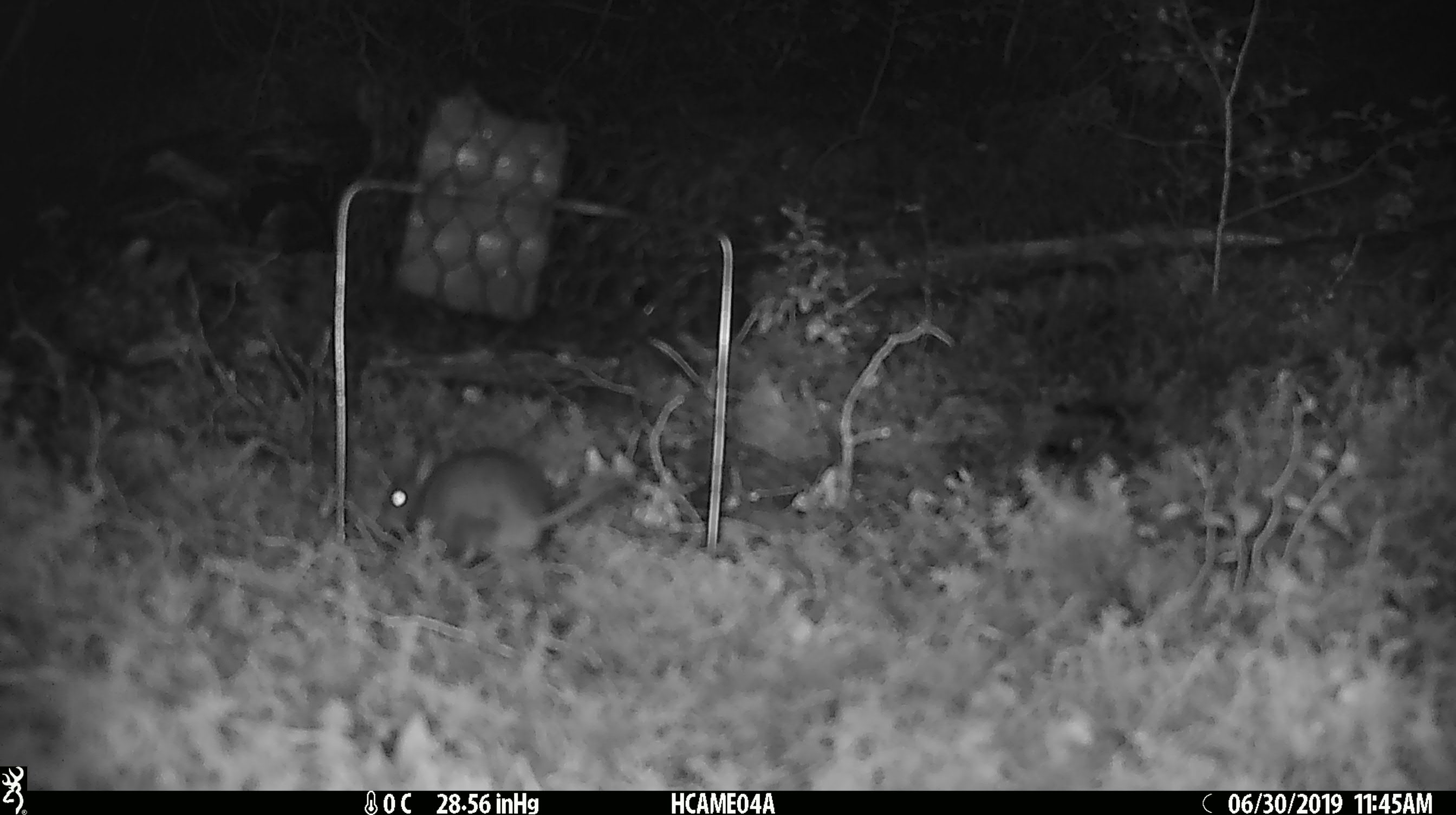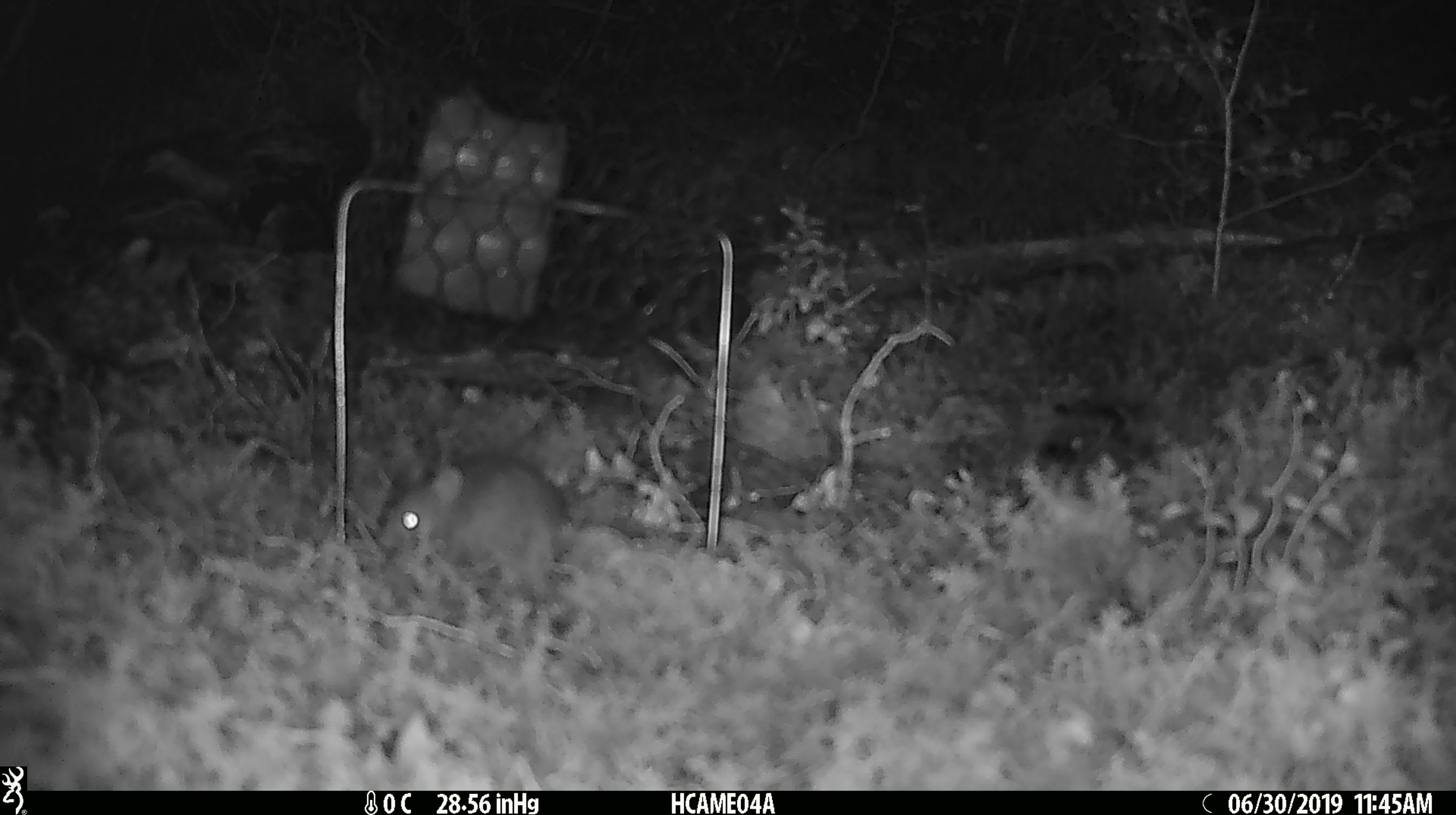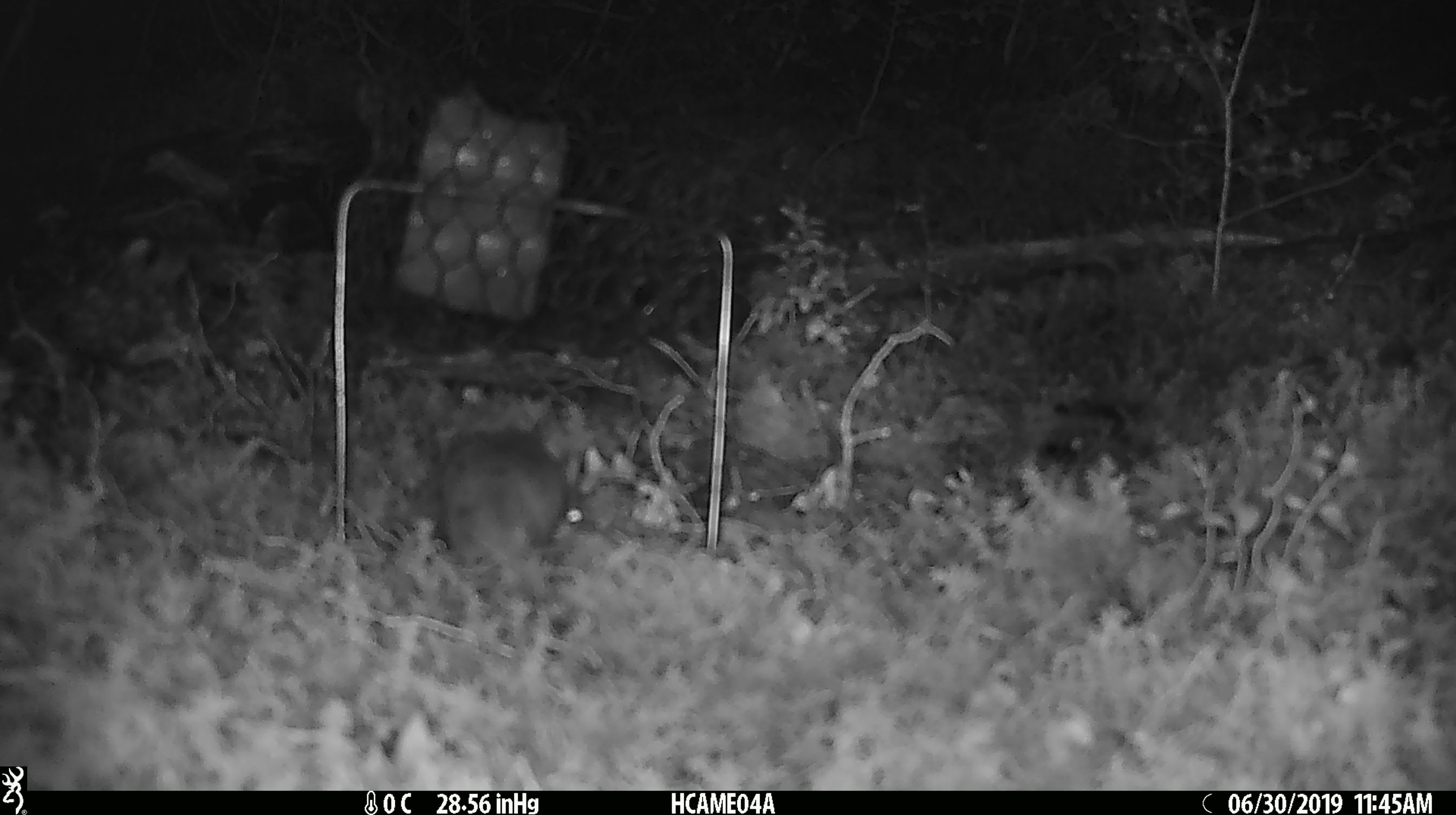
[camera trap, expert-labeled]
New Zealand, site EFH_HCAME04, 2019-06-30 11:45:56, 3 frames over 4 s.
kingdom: Animalia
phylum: Chordata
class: Mammalia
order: Rodentia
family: Muridae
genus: Mus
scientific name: Mus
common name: mouse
Mouse (Mus).